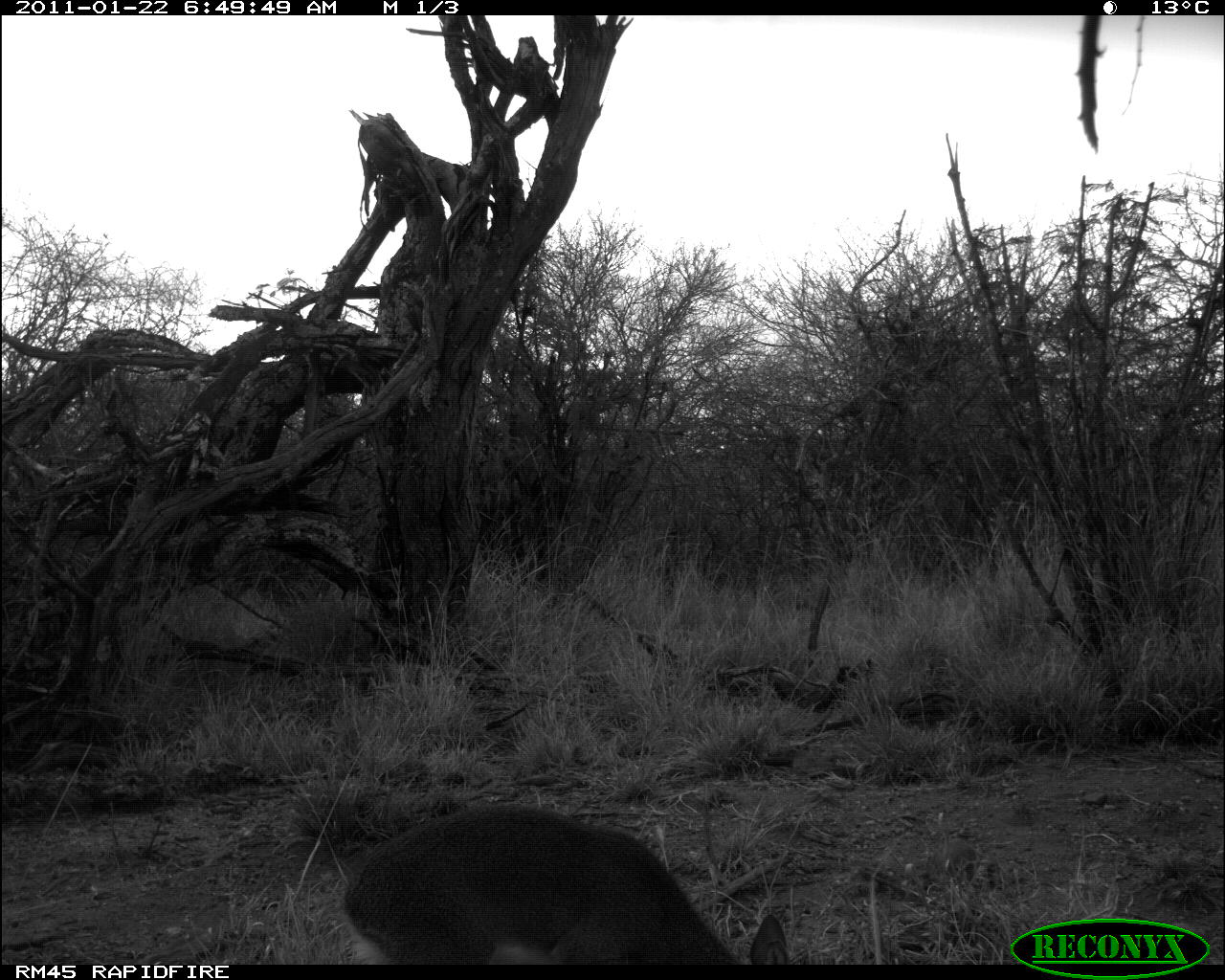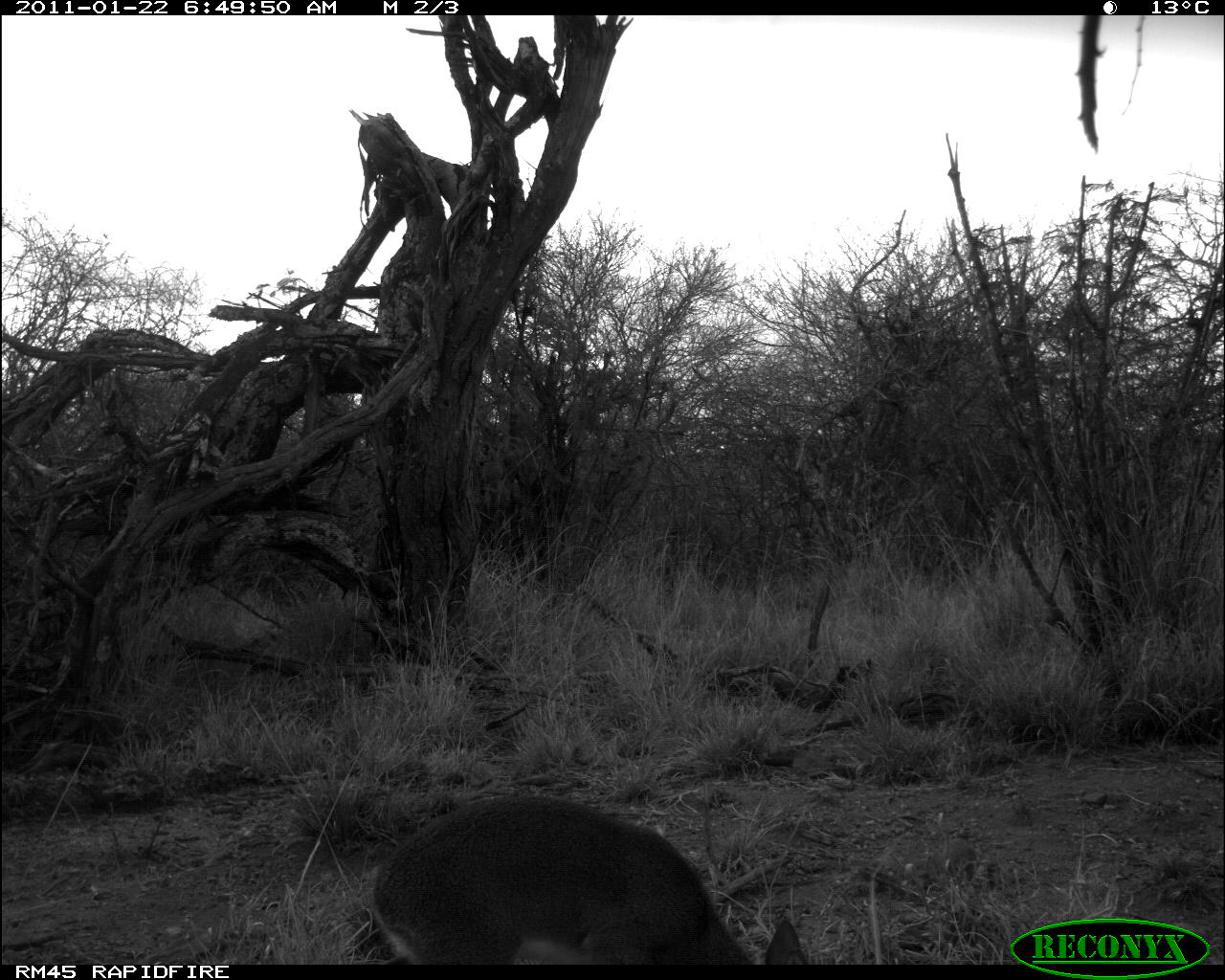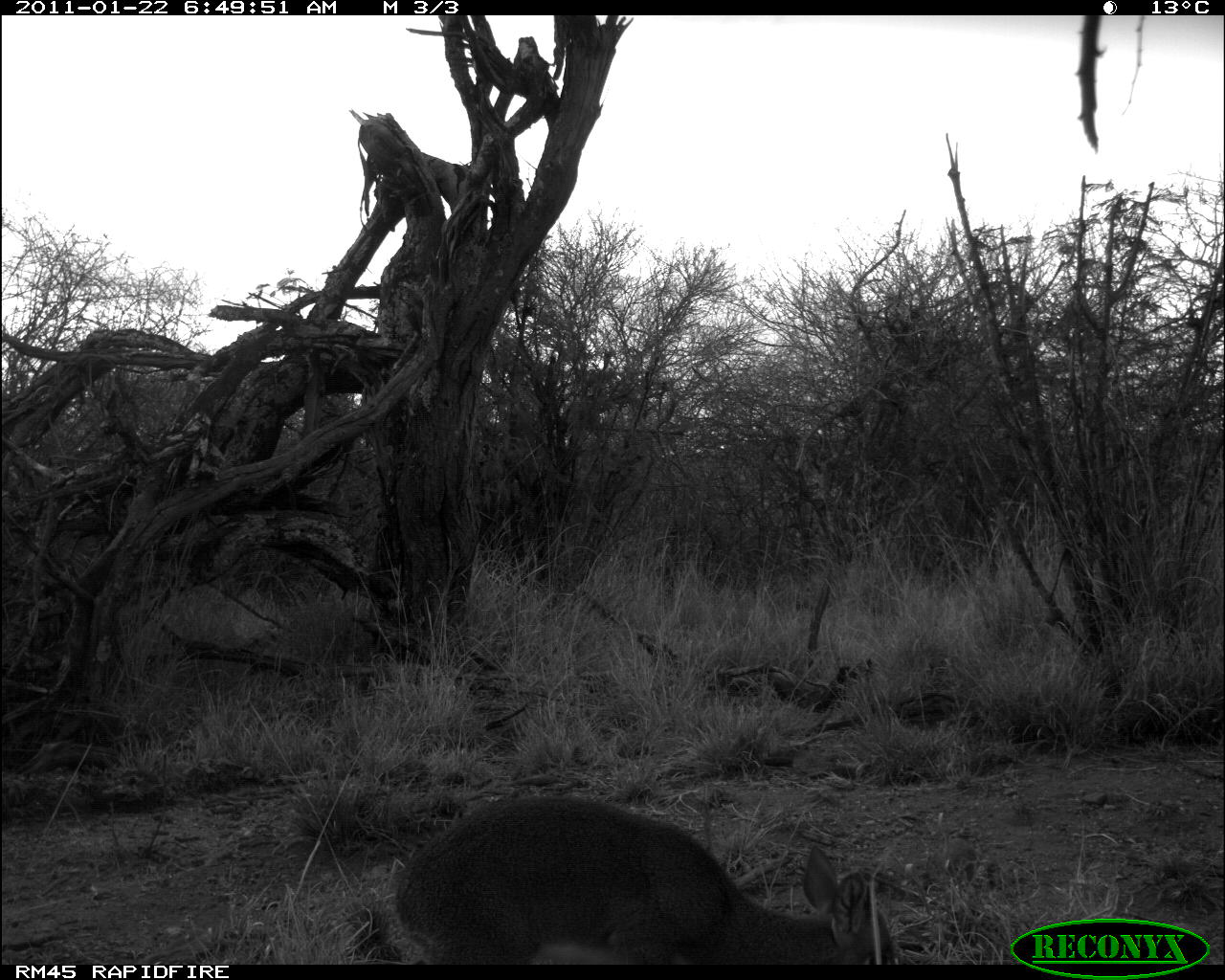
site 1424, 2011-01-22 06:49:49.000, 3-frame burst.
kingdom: Animalia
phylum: Chordata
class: Mammalia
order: Artiodactyla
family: Bovidae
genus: Madoqua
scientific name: Madoqua guentheri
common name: günther's dik-dik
Madoqua guentheri (günther's dik-dik), count 1.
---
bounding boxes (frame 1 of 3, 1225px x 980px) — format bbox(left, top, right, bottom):
madoqua guentheri: bbox(341, 804, 751, 966)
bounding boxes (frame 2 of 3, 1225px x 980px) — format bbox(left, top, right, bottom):
madoqua guentheri: bbox(369, 793, 809, 965)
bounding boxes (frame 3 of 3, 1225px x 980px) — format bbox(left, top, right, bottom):
madoqua guentheri: bbox(389, 792, 908, 977)